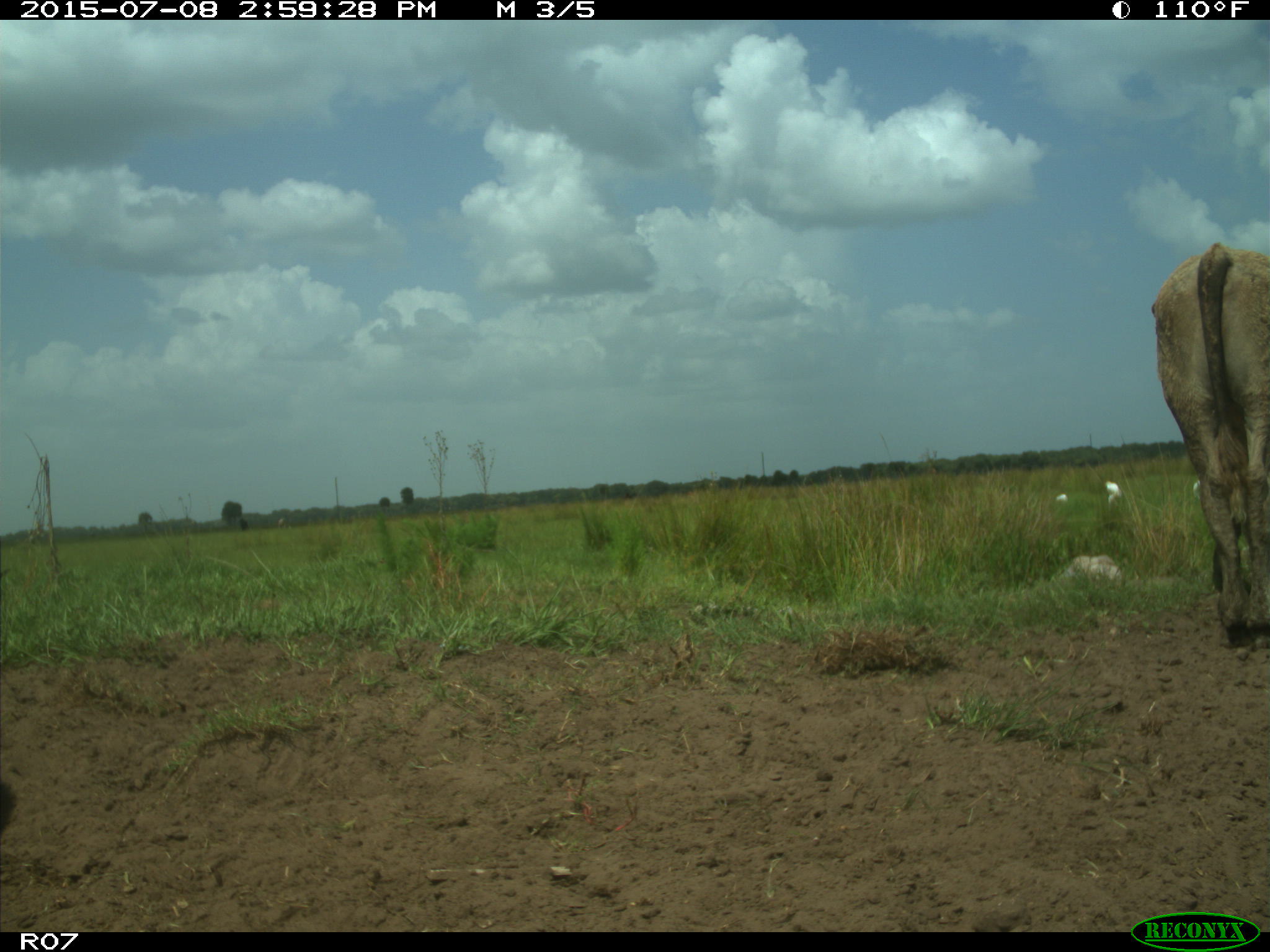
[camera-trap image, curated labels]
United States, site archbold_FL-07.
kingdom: Animalia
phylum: Chordata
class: Mammalia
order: Artiodactyla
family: Bovidae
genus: Bos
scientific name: Bos taurus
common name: domestic cow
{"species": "Bos taurus (domestic cow)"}